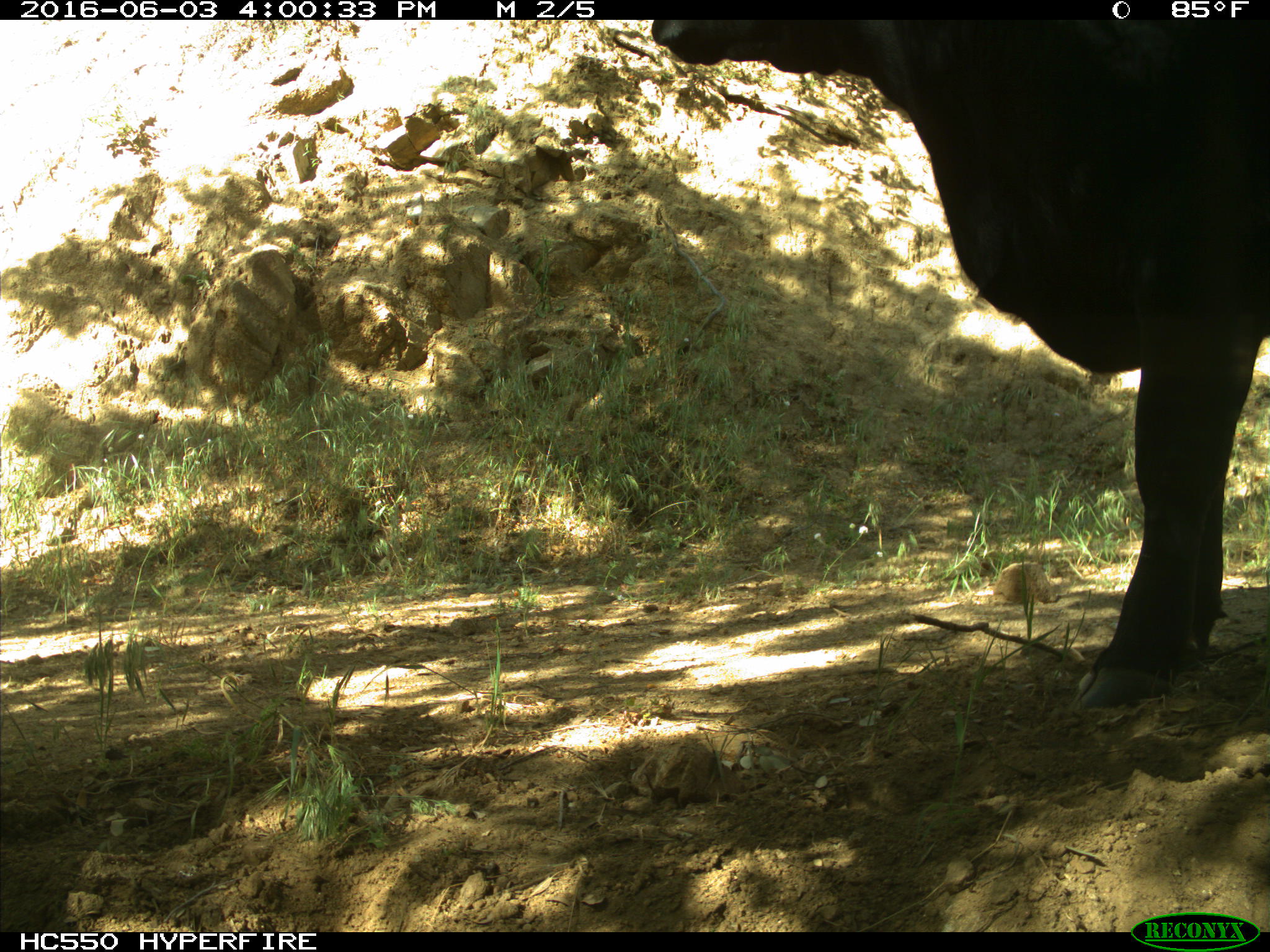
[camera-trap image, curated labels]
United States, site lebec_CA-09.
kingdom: Animalia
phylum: Chordata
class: Mammalia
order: Artiodactyla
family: Bovidae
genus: Bos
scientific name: Bos taurus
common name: domestic cow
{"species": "Bos taurus (domestic cow)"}